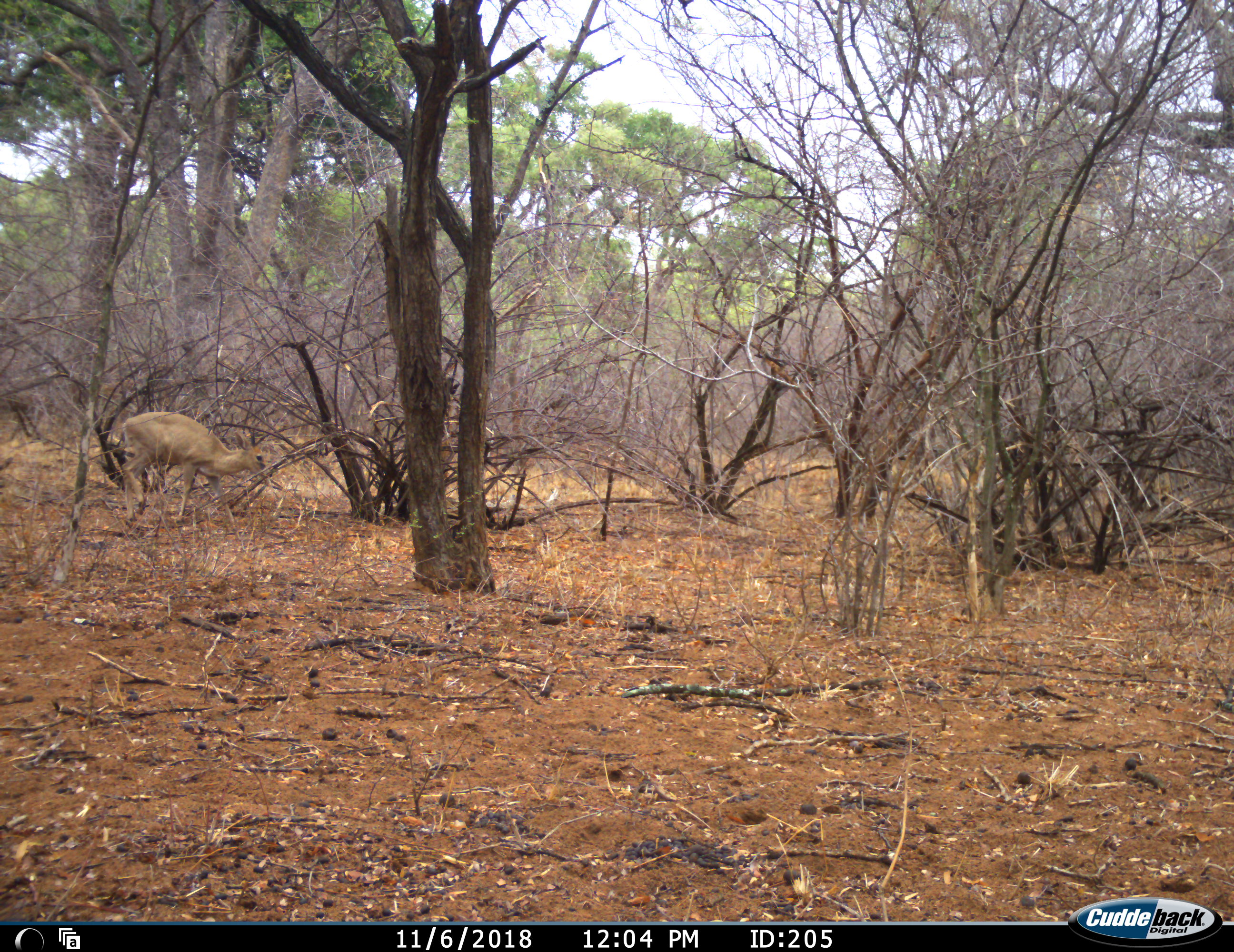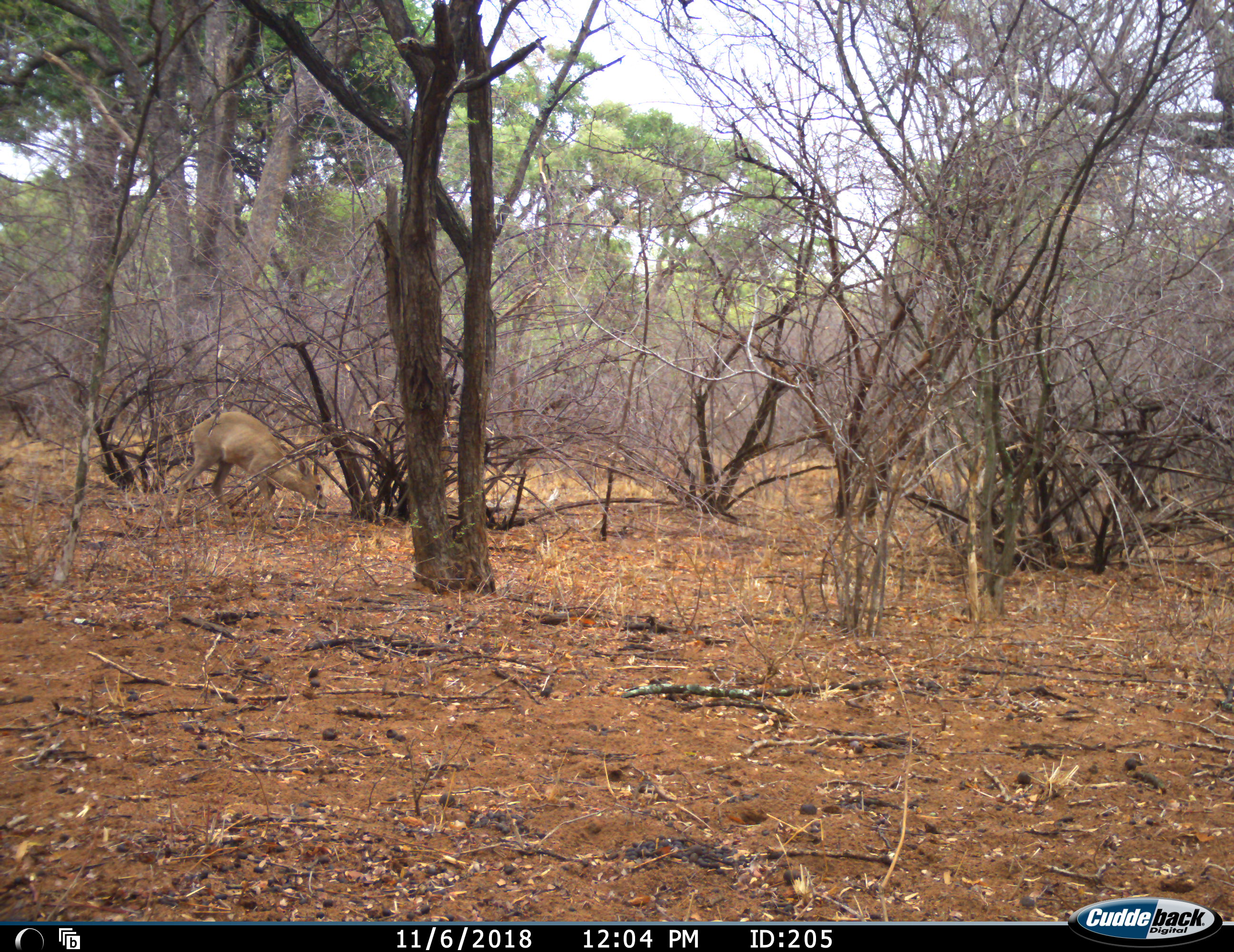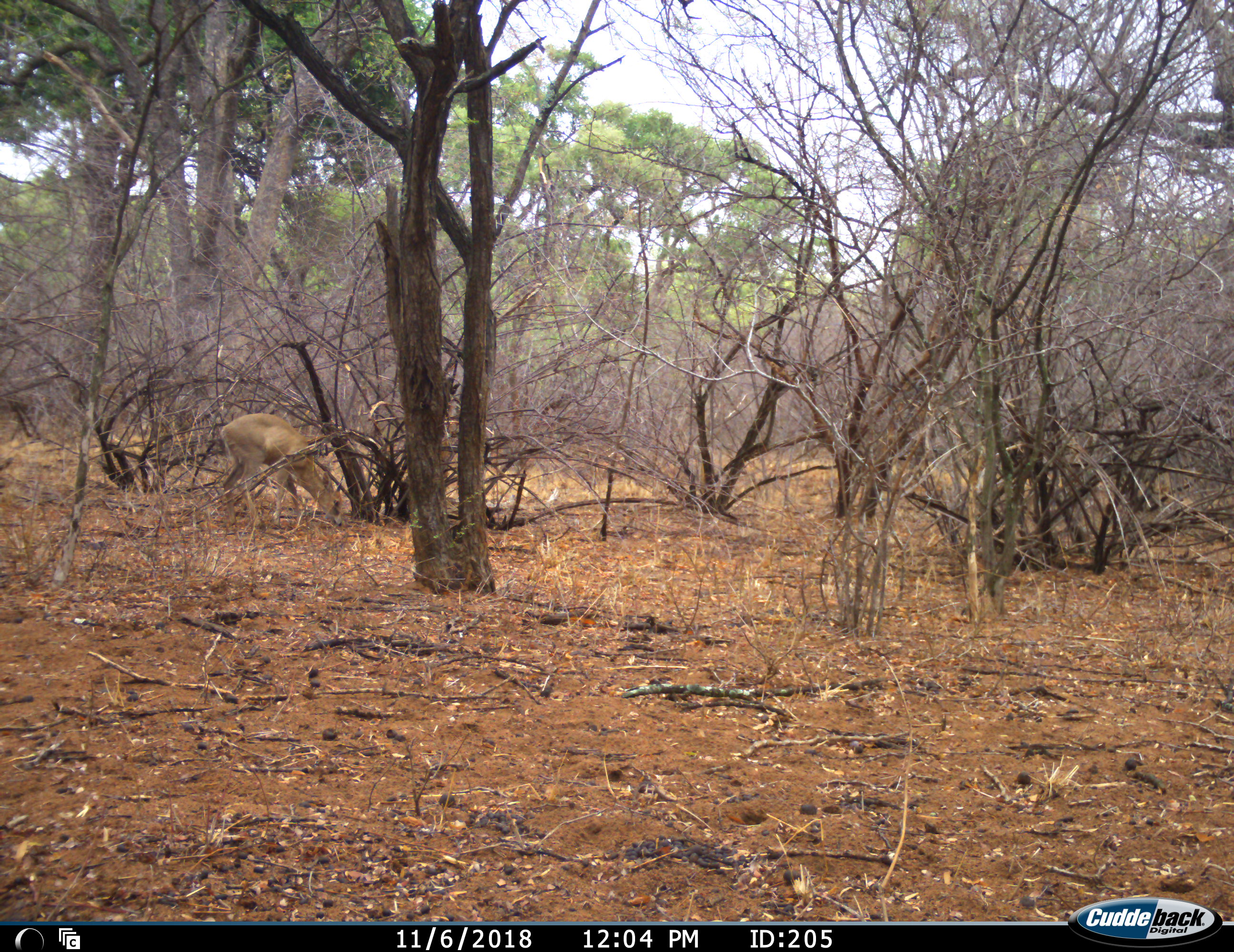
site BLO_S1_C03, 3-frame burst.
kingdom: Animalia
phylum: Chordata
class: Mammalia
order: Artiodactyla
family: Bovidae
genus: Sylvicapra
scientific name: Sylvicapra grimmia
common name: common duiker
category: duikercommongrey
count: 1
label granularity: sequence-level